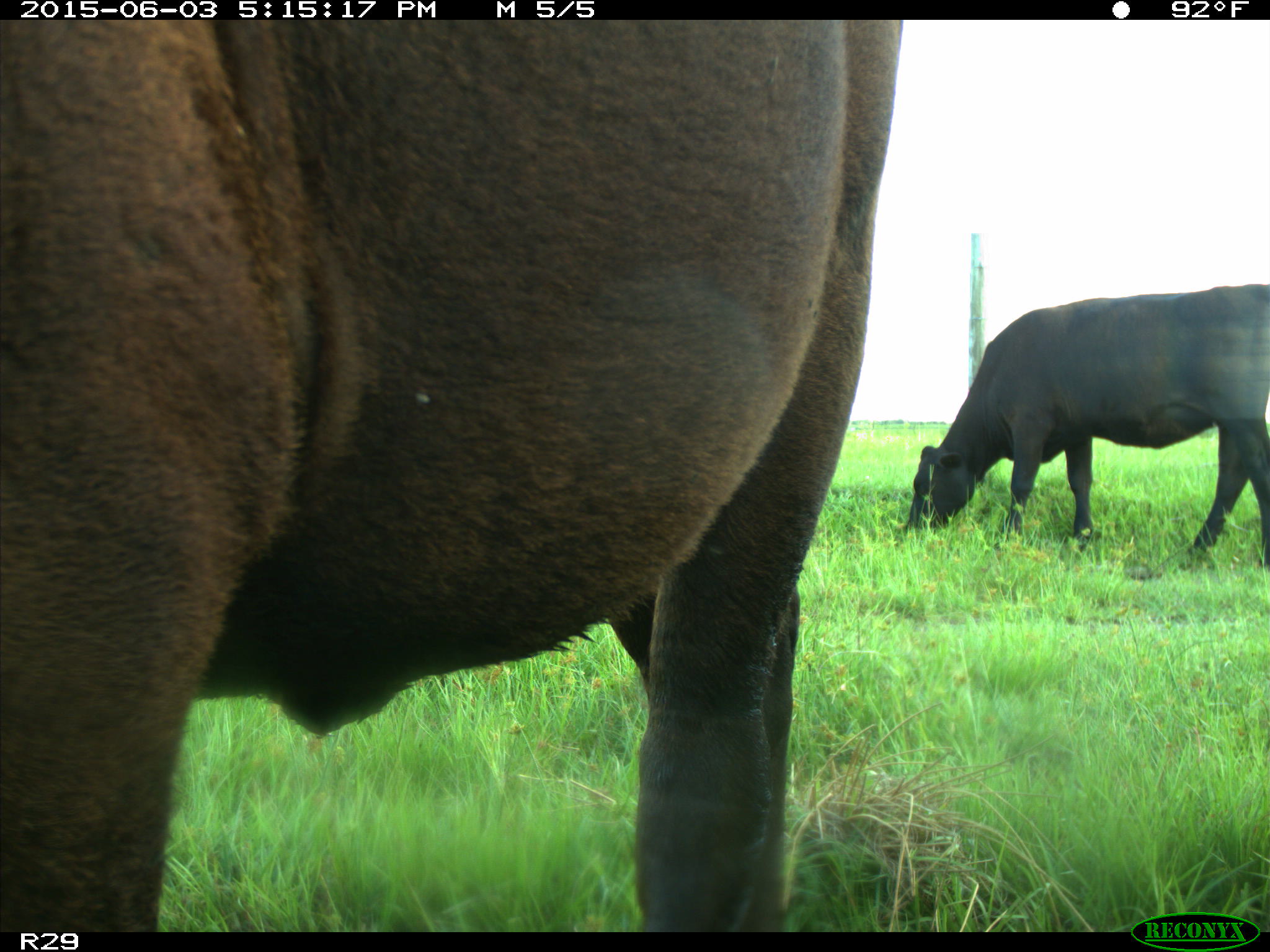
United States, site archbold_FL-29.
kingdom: Animalia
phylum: Chordata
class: Mammalia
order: Artiodactyla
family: Bovidae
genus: Bos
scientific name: Bos taurus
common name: domestic cow